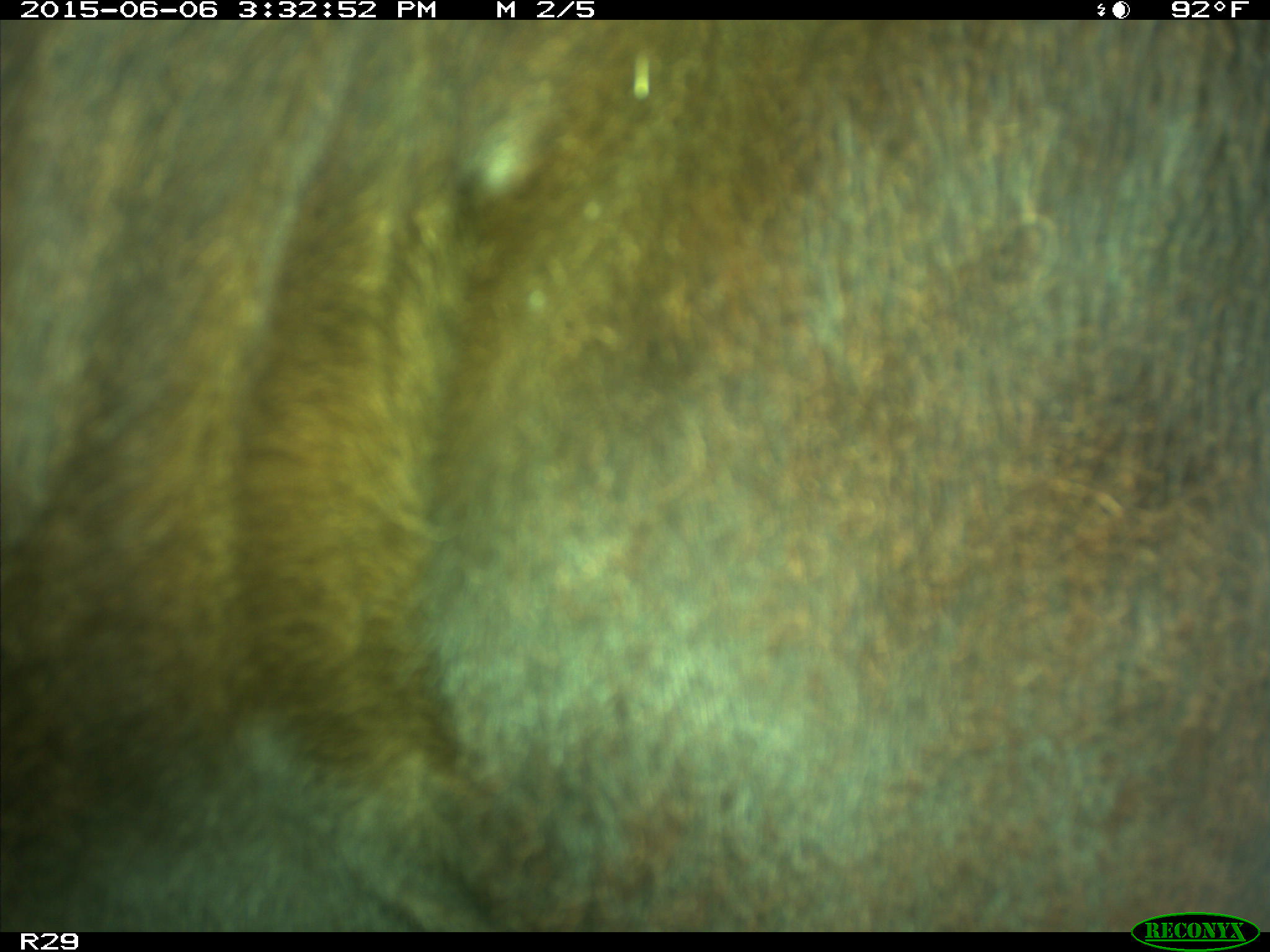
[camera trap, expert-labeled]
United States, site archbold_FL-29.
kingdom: Animalia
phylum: Chordata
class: Mammalia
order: Artiodactyla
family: Bovidae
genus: Bos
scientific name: Bos taurus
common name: domestic cow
Bos taurus (domestic cow).